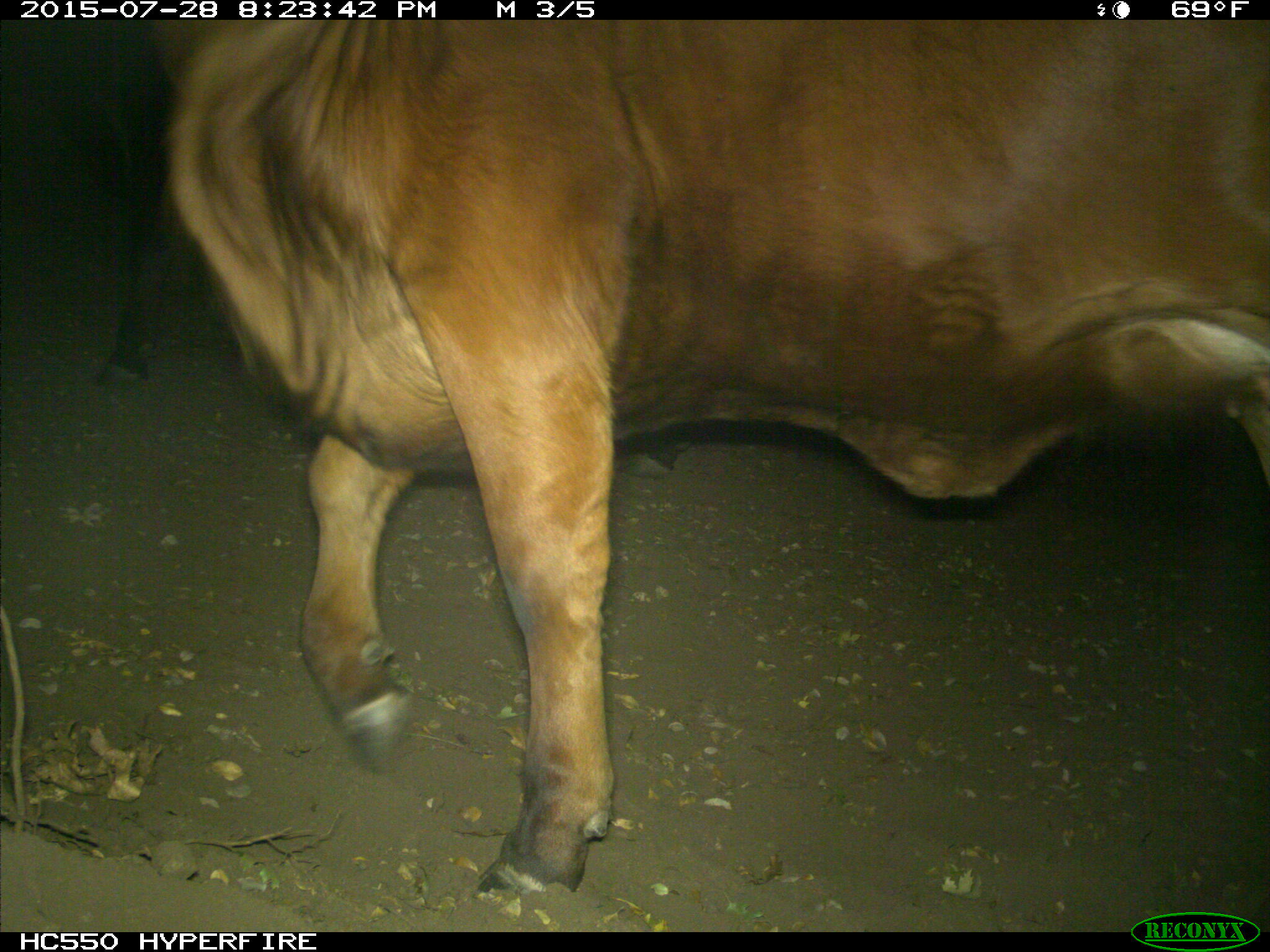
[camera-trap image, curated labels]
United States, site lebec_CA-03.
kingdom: Animalia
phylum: Chordata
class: Mammalia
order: Artiodactyla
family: Bovidae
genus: Bos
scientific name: Bos taurus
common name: domestic cow